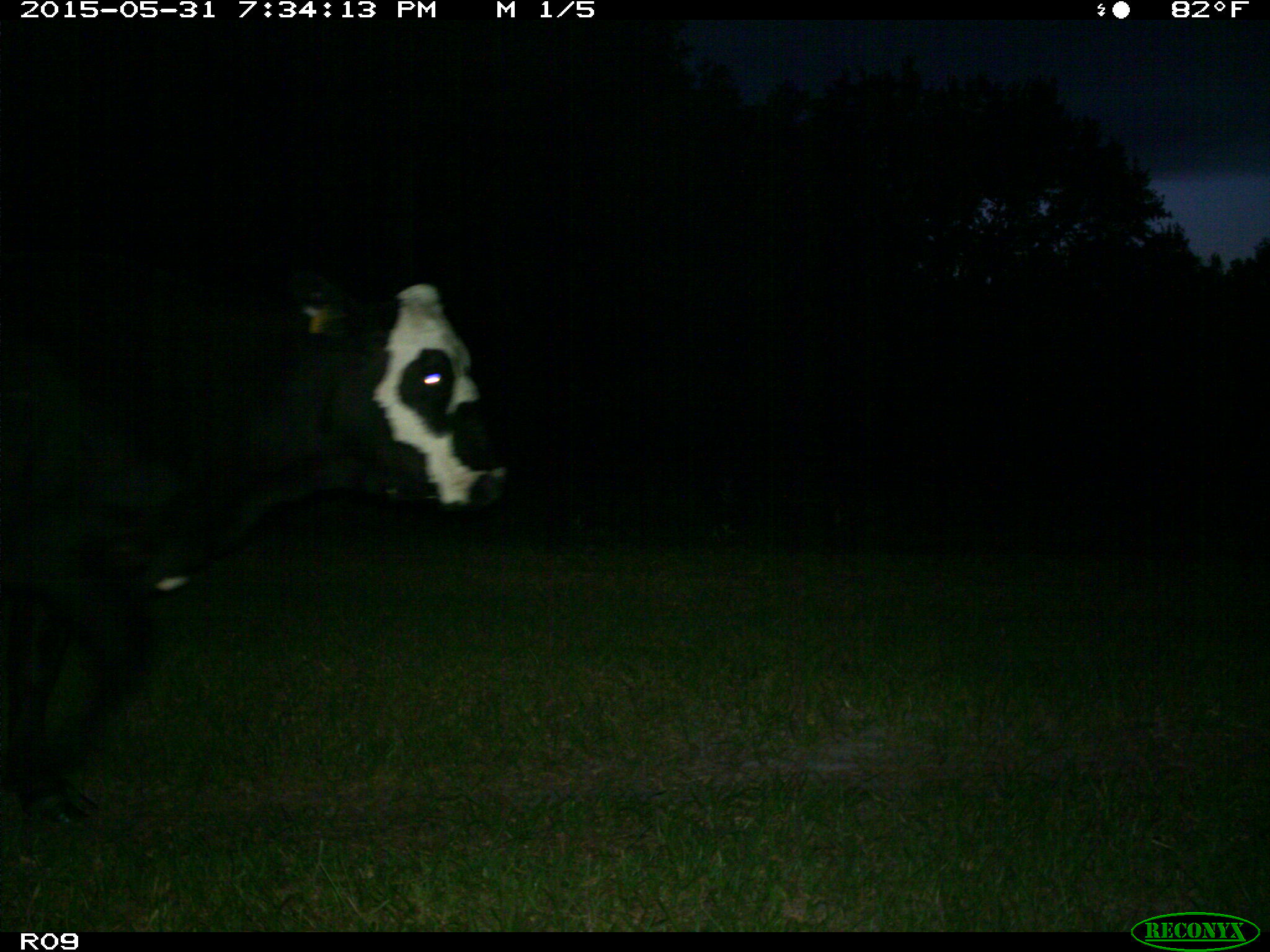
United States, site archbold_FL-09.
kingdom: Animalia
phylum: Chordata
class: Mammalia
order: Artiodactyla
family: Bovidae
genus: Bos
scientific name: Bos taurus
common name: domestic cow